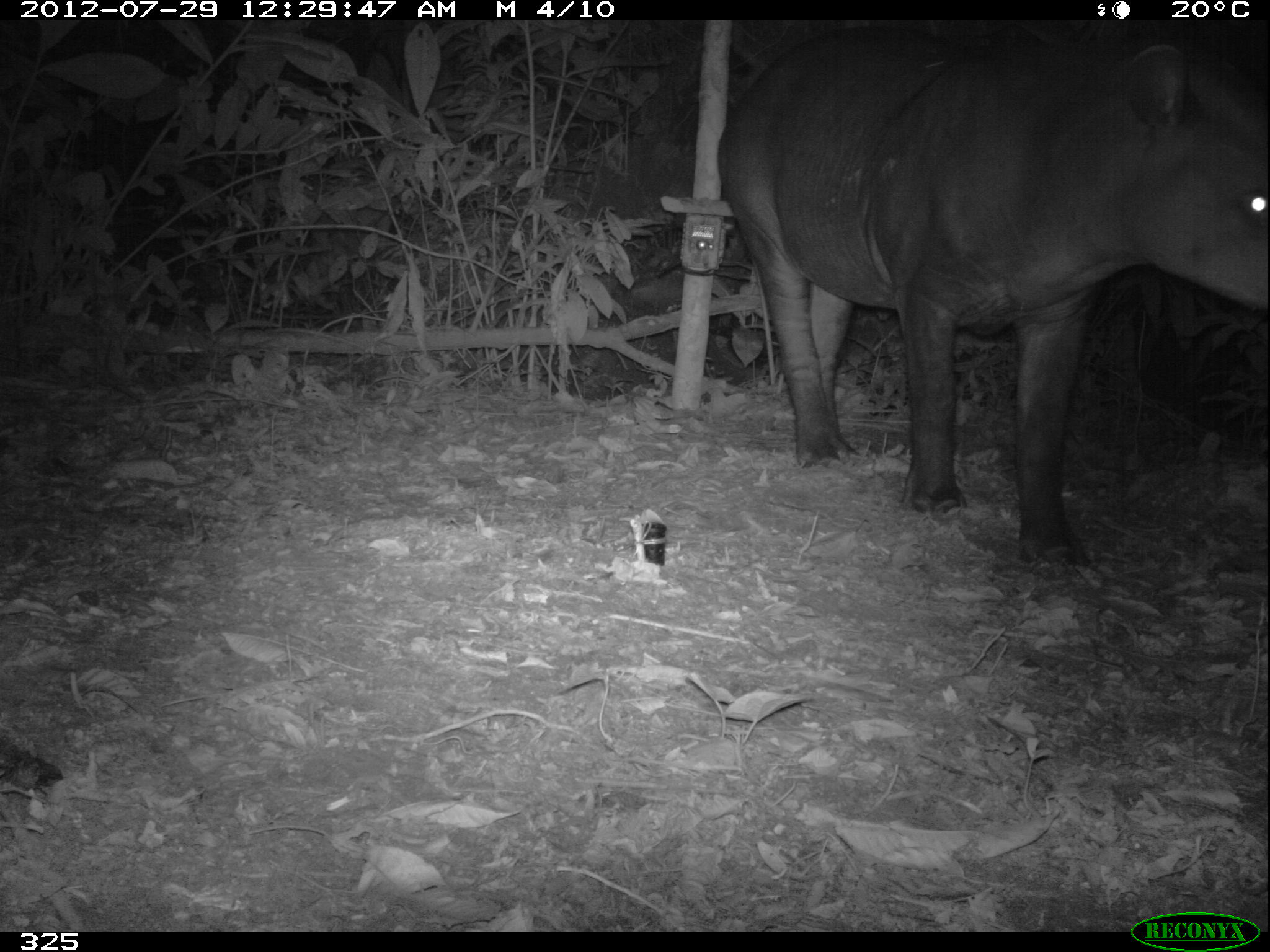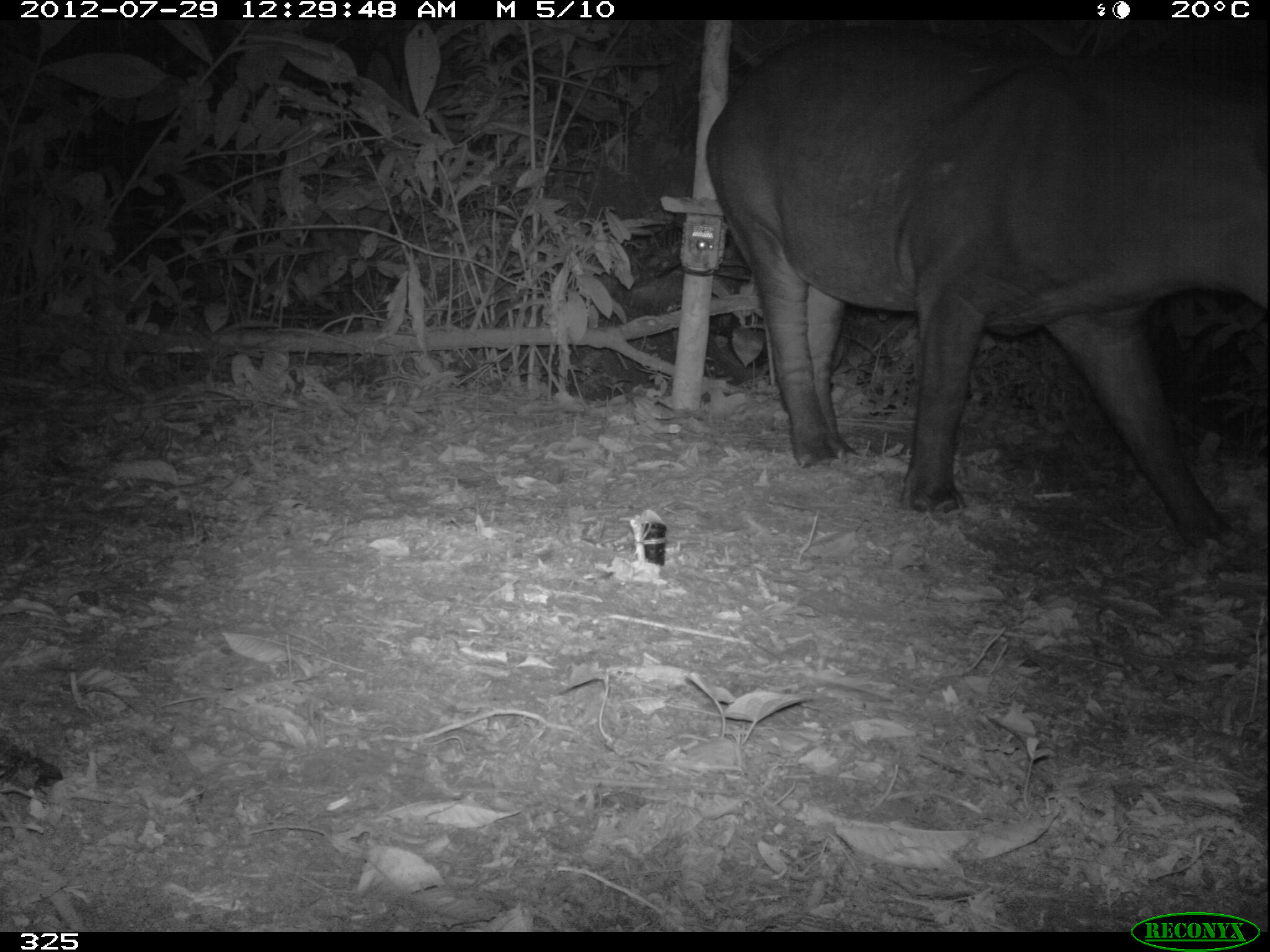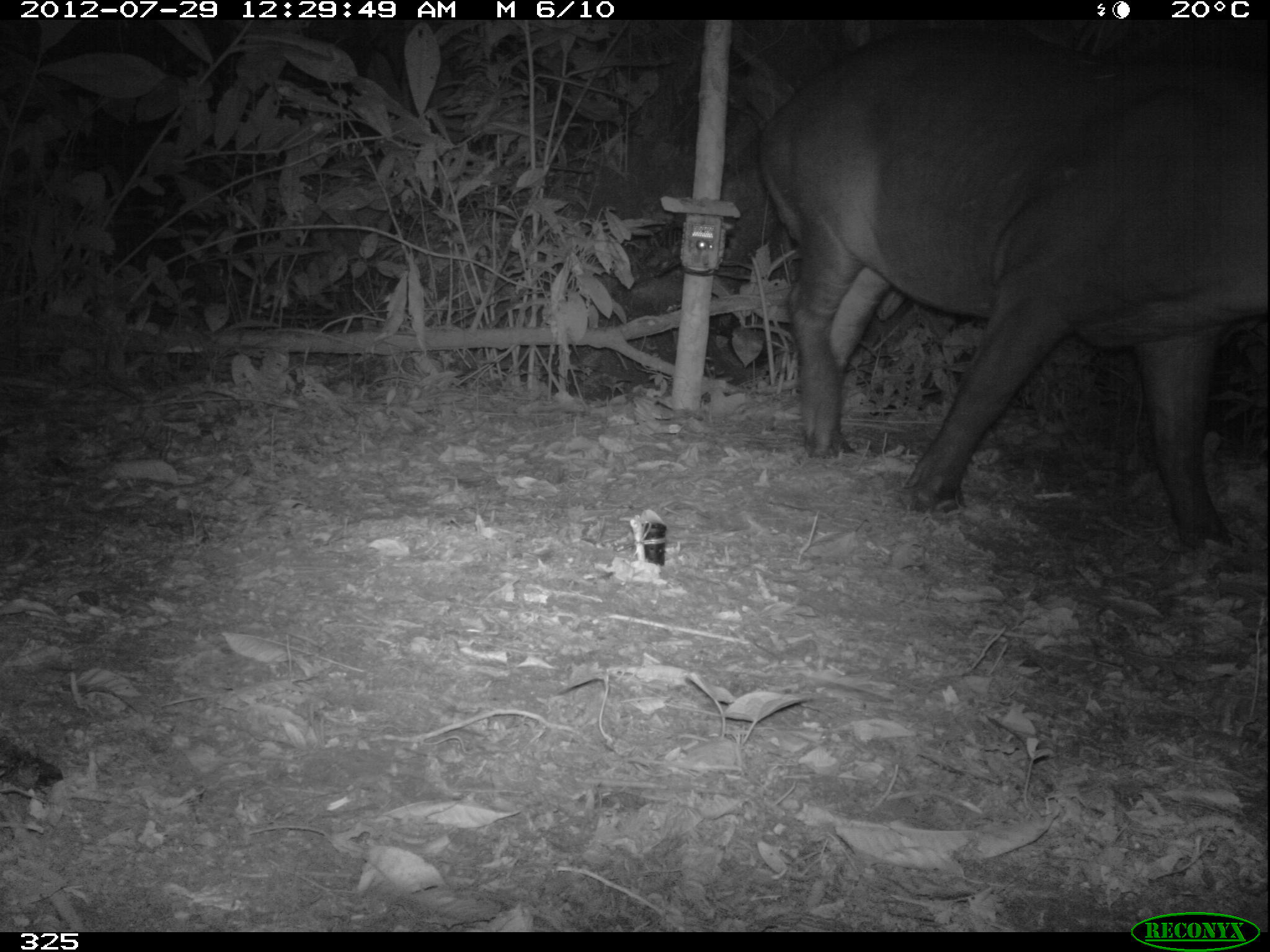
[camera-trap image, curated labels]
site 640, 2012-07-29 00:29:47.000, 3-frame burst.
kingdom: Animalia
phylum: Chordata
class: Mammalia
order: Perissodactyla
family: Tapiridae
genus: Tapirus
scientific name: Tapirus terrestris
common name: south american tapir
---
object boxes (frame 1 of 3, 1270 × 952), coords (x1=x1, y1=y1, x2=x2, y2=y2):
tapirus terrestris: (x1=714, y1=21, x2=1265, y2=568)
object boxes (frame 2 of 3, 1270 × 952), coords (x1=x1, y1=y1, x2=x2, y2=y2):
tapirus terrestris: (x1=701, y1=21, x2=1266, y2=552)